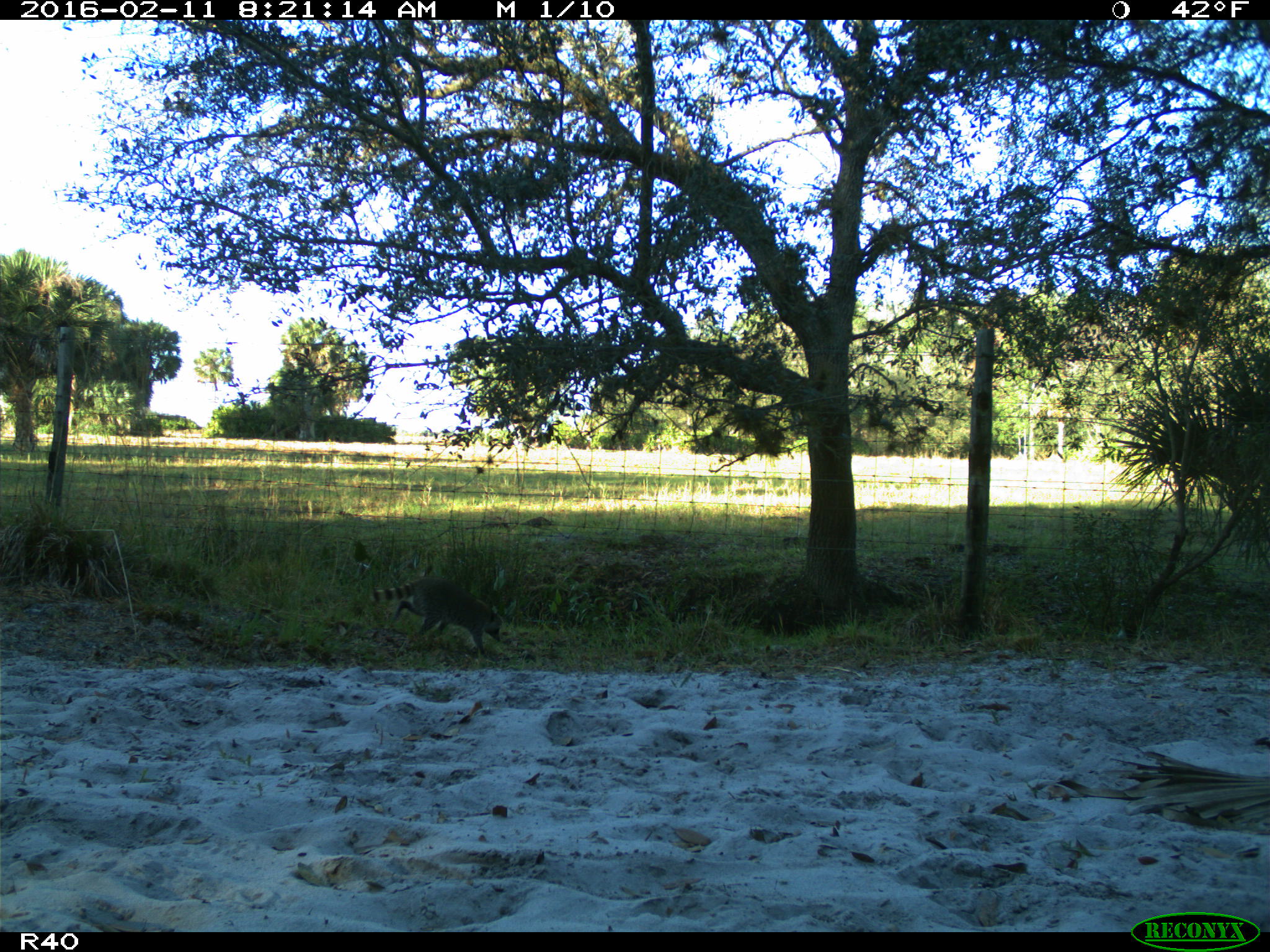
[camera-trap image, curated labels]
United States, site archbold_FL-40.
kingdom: Animalia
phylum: Chordata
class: Mammalia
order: Carnivora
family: Procyonidae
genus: Procyon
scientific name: Procyon lotor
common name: common raccoon